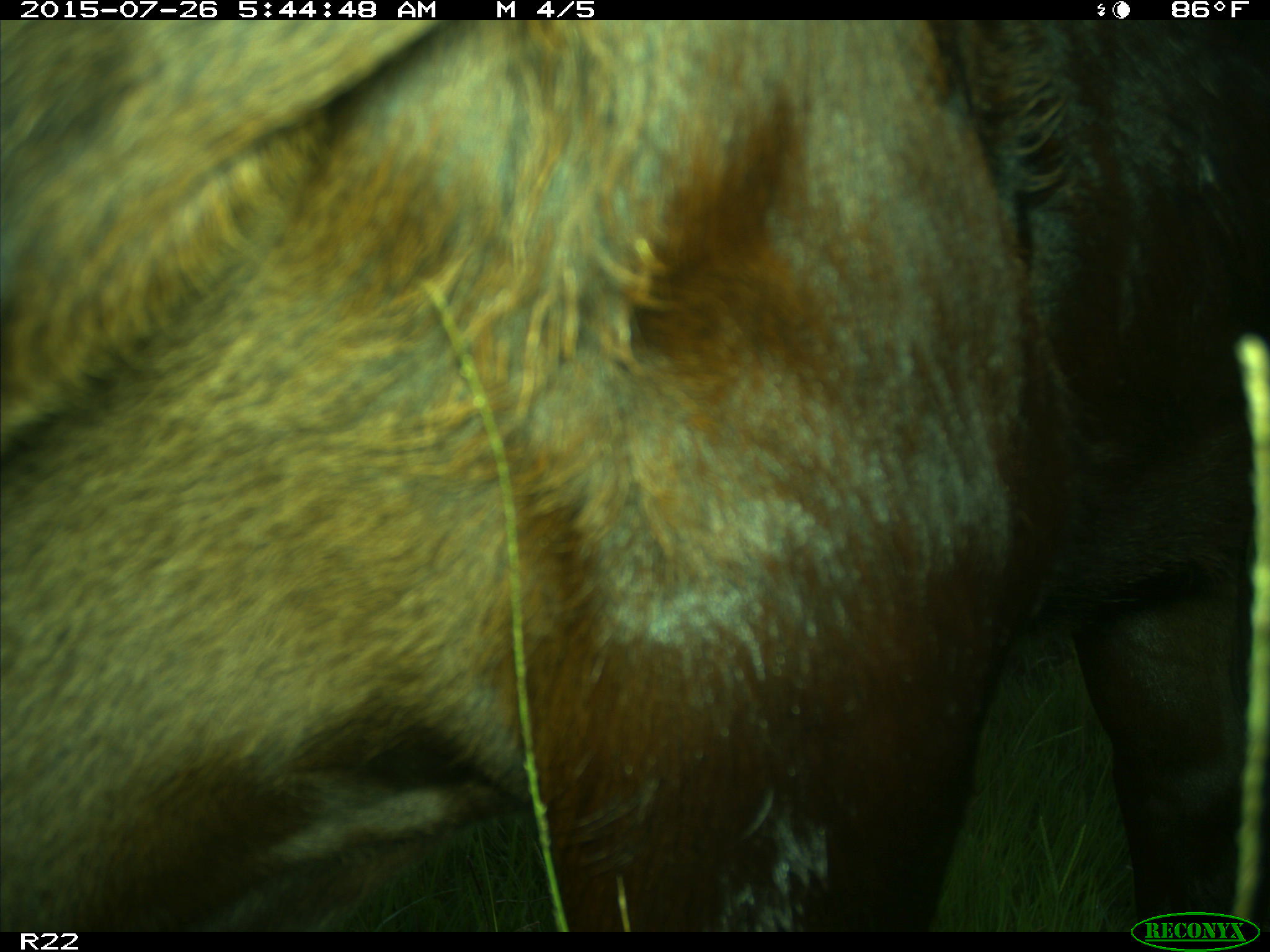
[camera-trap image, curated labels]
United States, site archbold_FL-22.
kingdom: Animalia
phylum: Chordata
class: Mammalia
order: Artiodactyla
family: Bovidae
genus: Bos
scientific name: Bos taurus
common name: domestic cow